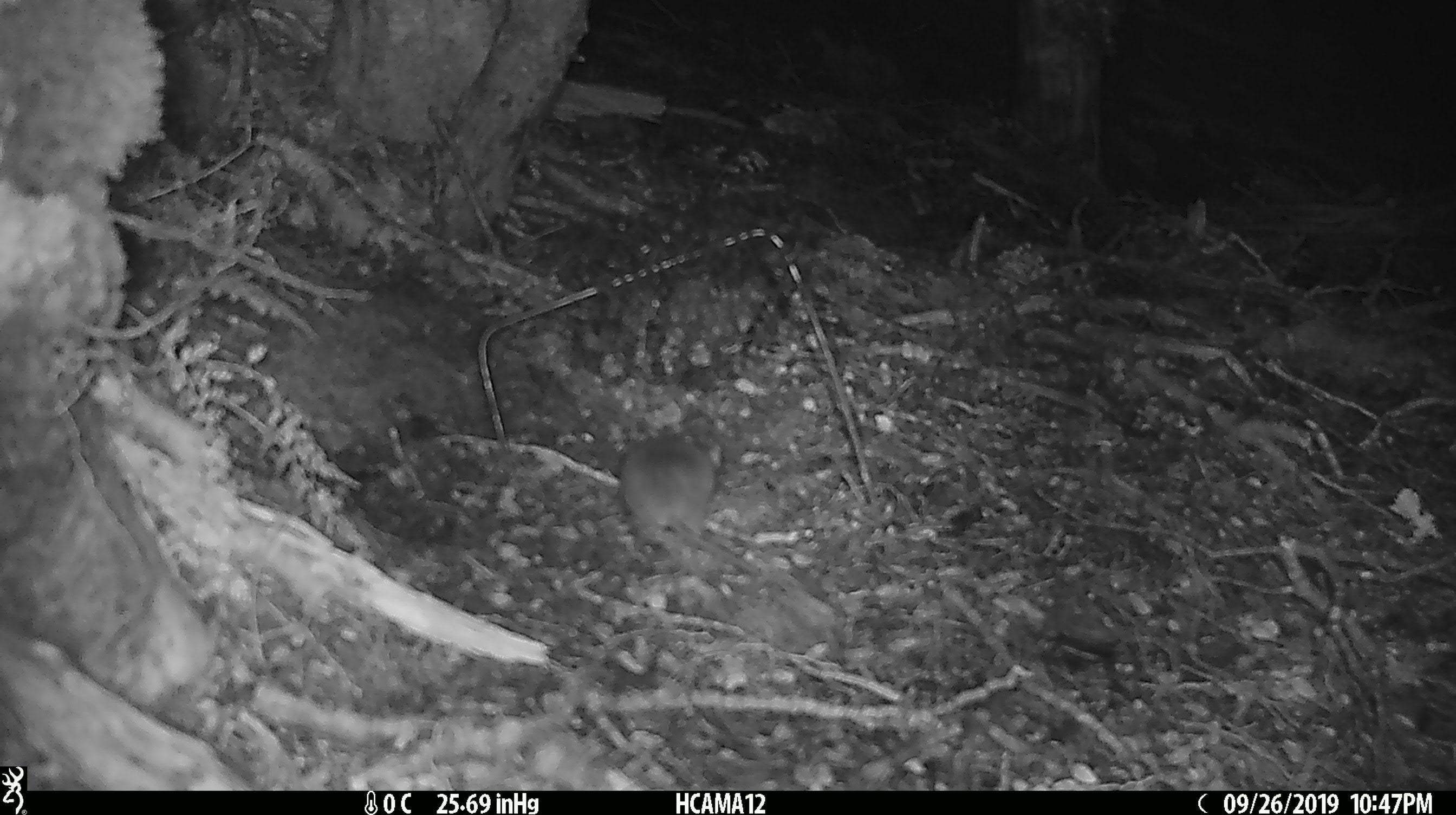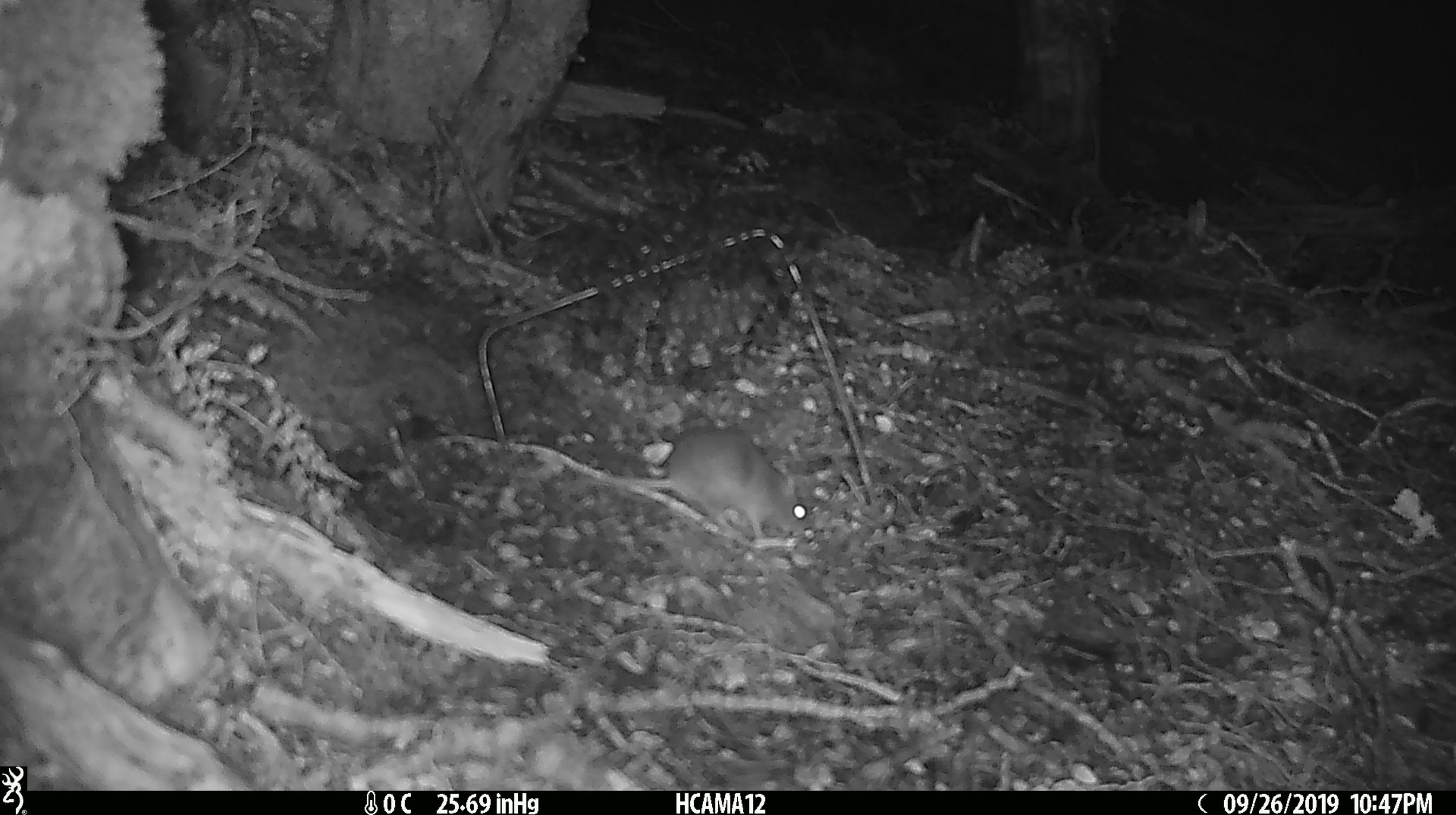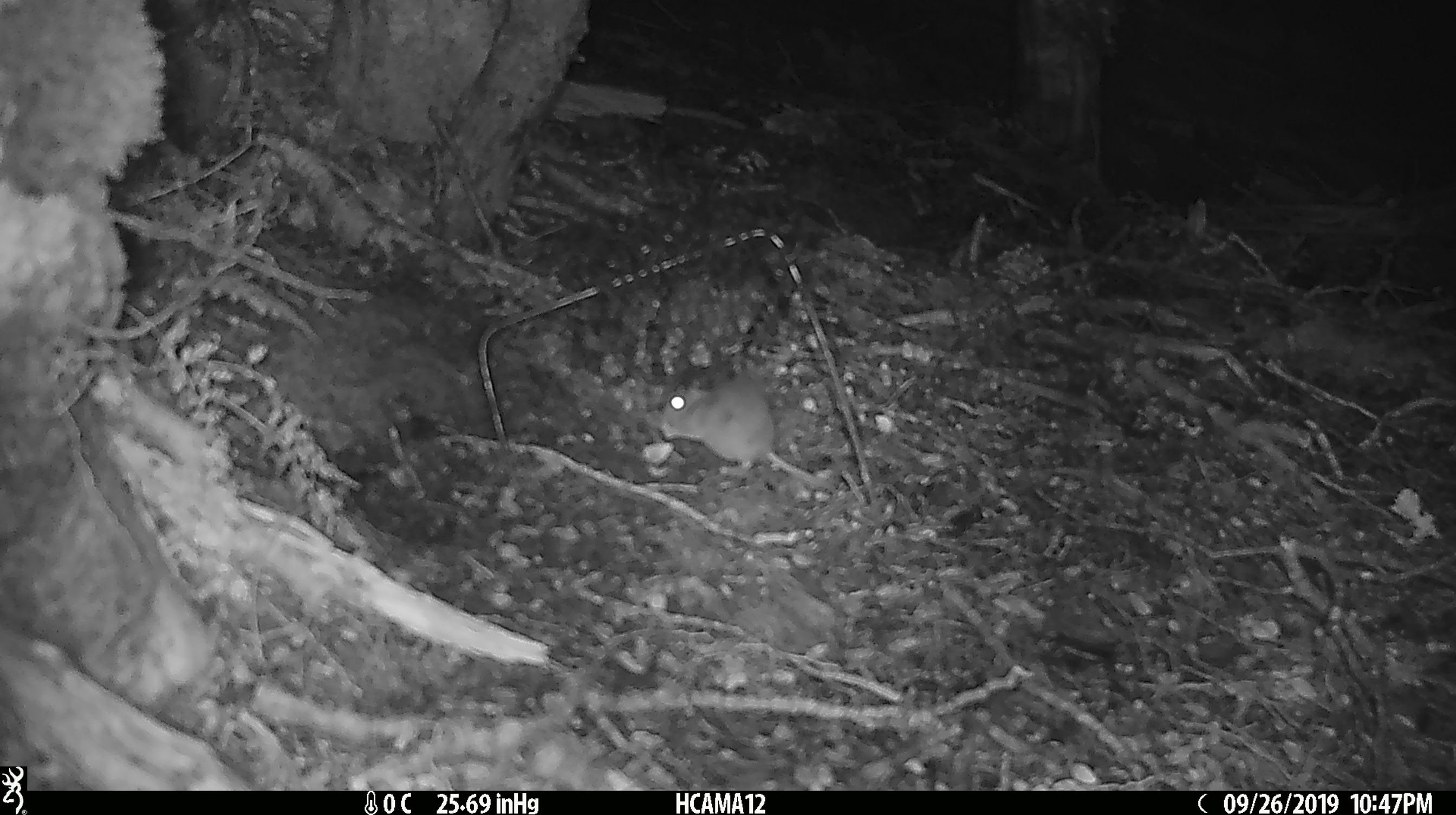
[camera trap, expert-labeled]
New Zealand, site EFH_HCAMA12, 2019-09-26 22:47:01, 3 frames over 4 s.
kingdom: Animalia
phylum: Chordata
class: Mammalia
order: Rodentia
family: Muridae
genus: Mus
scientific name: Mus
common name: mouse